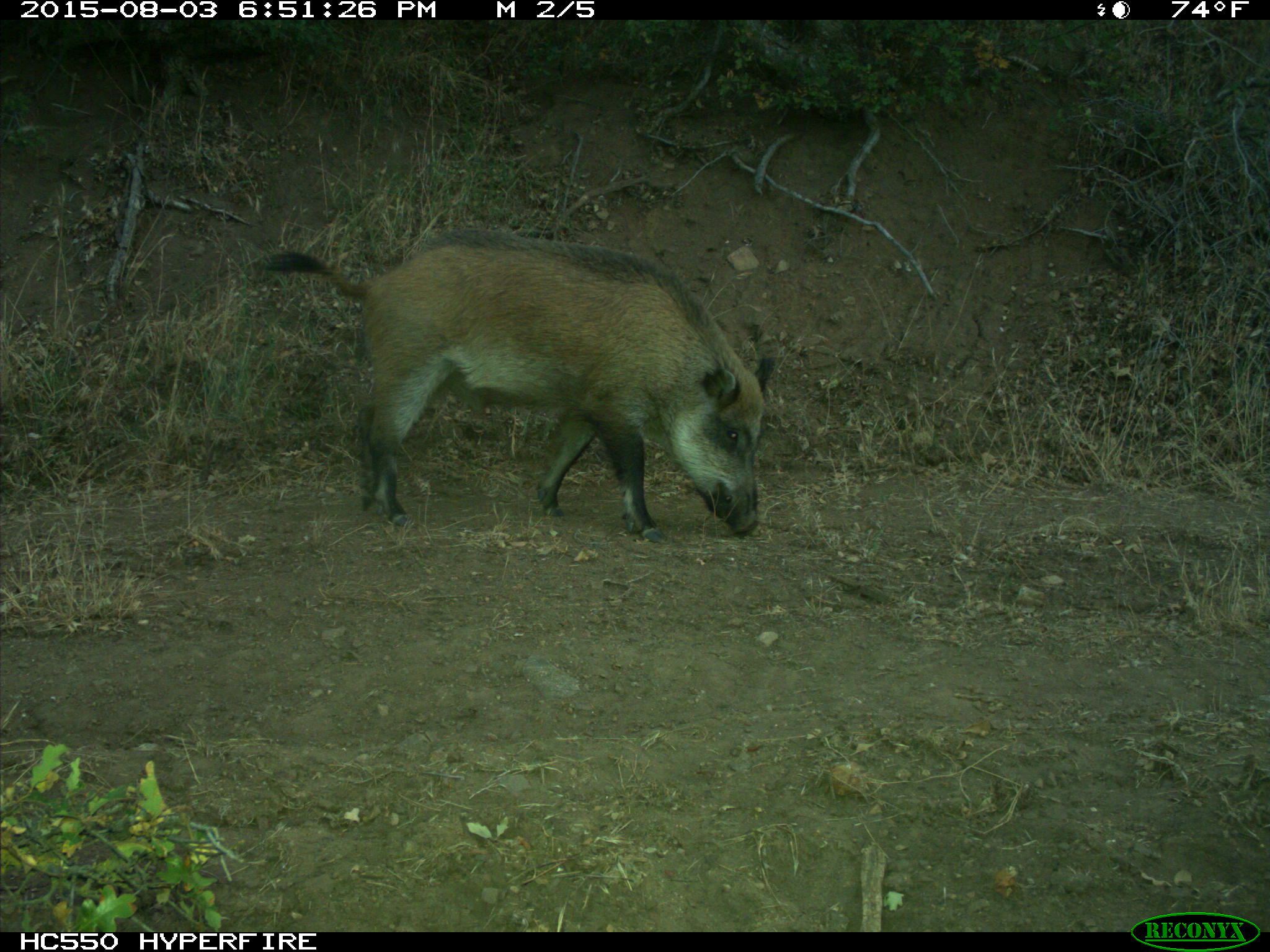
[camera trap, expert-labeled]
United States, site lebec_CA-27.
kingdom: Animalia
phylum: Chordata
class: Mammalia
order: Artiodactyla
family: Suidae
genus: Sus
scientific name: Sus scrofa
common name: wild boar